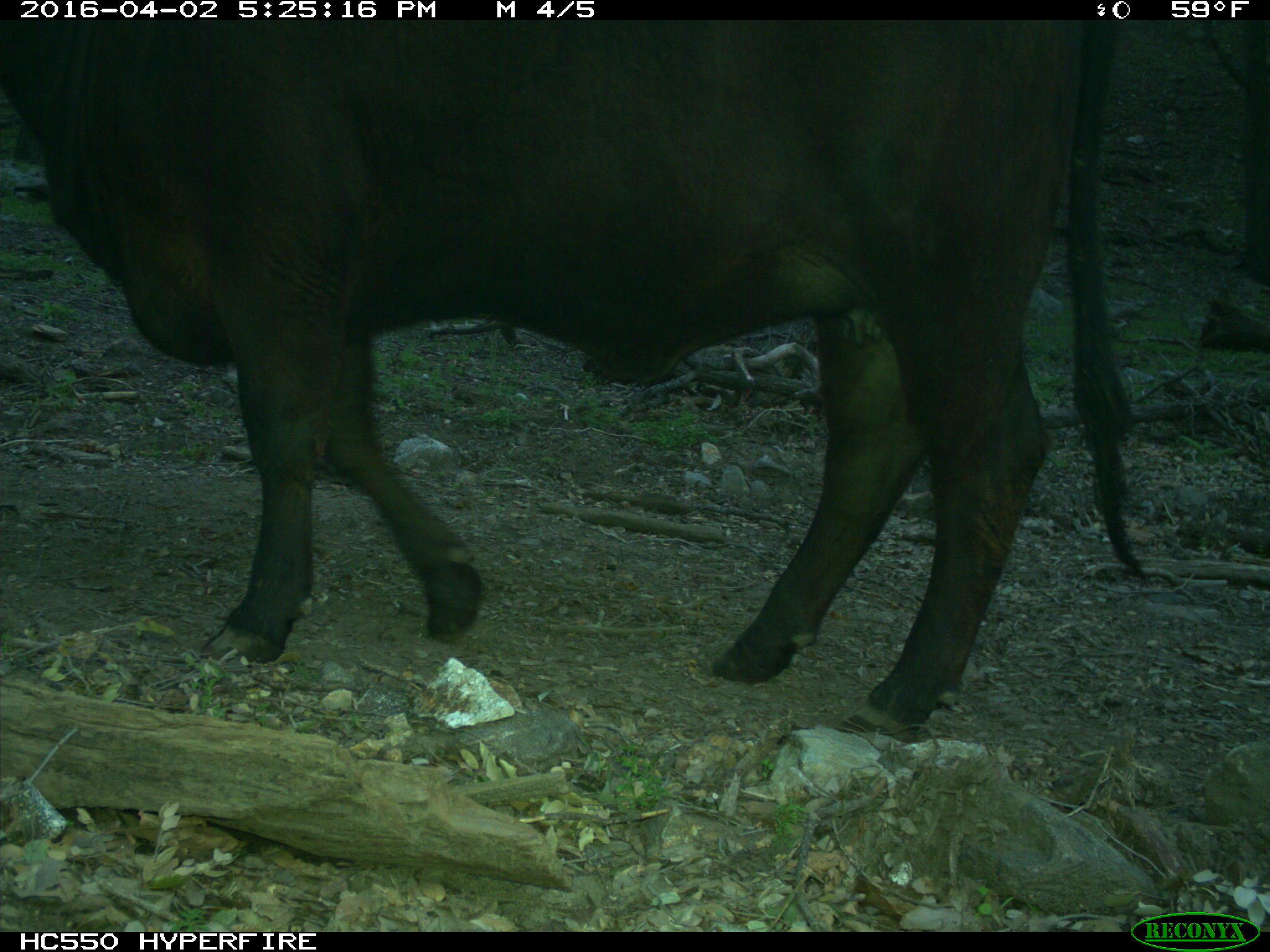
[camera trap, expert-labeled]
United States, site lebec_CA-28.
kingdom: Animalia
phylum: Chordata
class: Mammalia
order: Artiodactyla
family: Bovidae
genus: Bos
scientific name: Bos taurus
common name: domestic cow